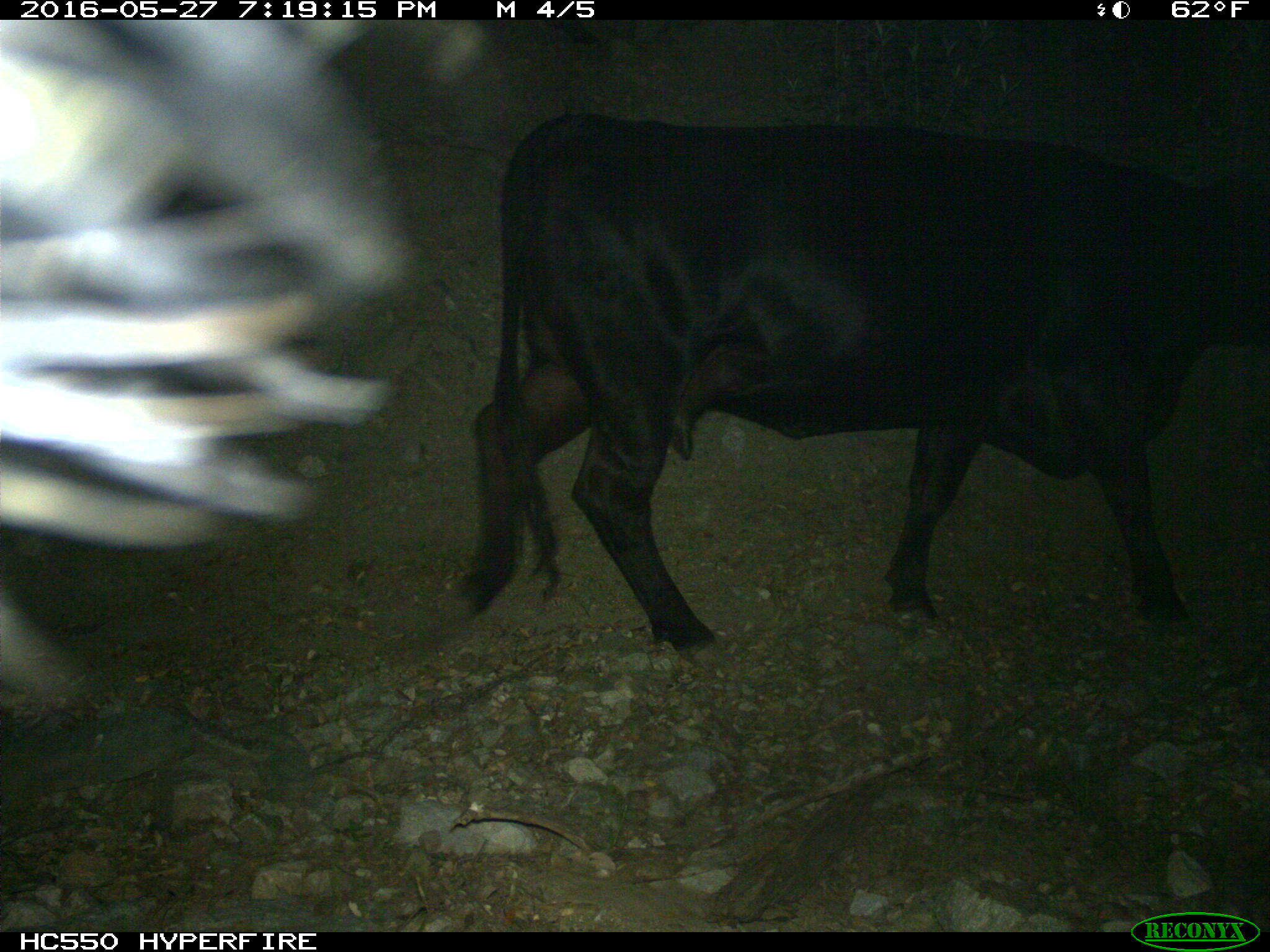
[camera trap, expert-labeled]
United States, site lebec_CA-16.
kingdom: Animalia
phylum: Chordata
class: Mammalia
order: Artiodactyla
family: Bovidae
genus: Bos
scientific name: Bos taurus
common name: domestic cow